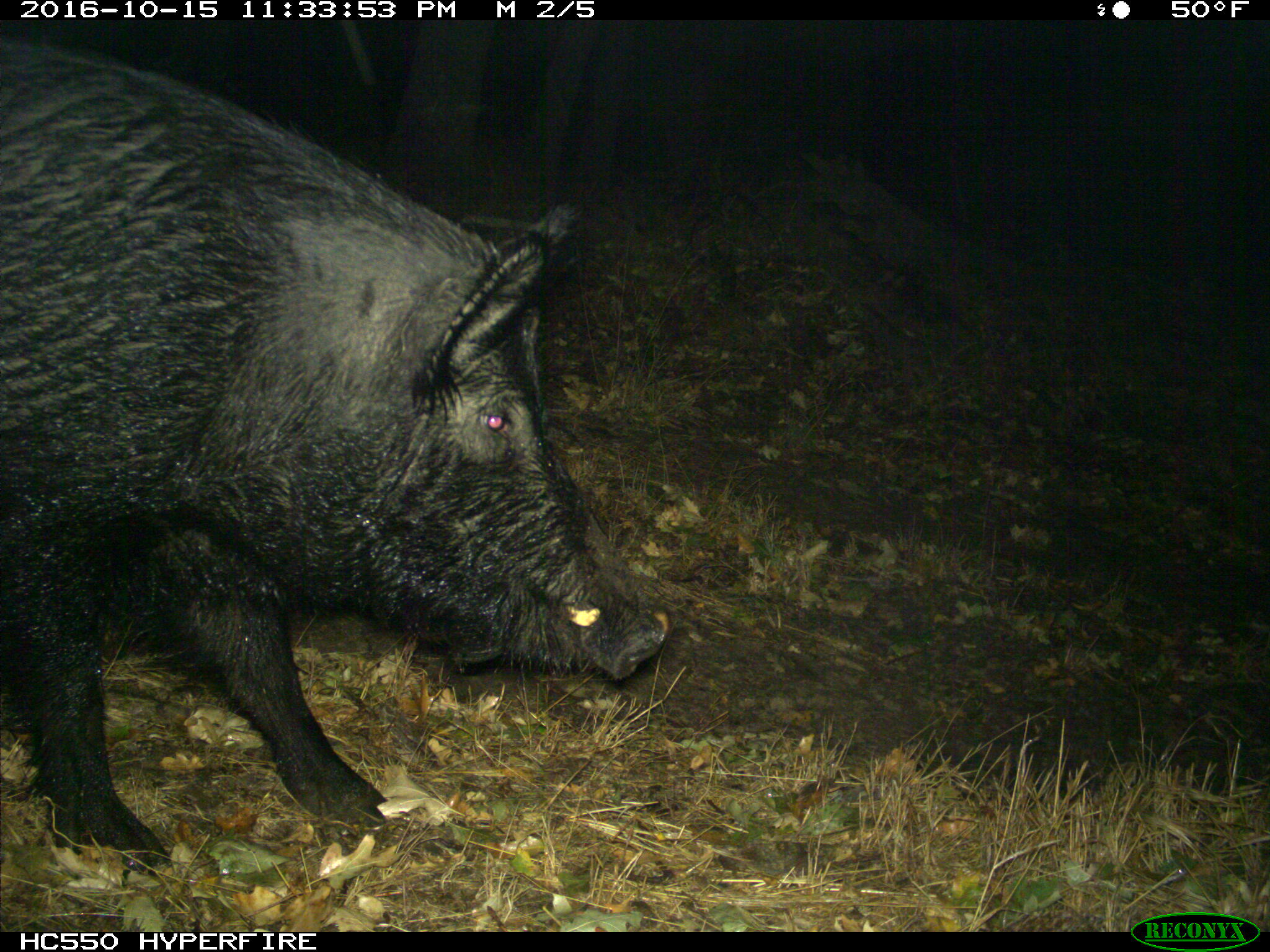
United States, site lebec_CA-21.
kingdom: Animalia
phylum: Chordata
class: Mammalia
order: Artiodactyla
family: Suidae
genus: Sus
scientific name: Sus scrofa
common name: wild boar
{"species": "Sus scrofa (wild boar)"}